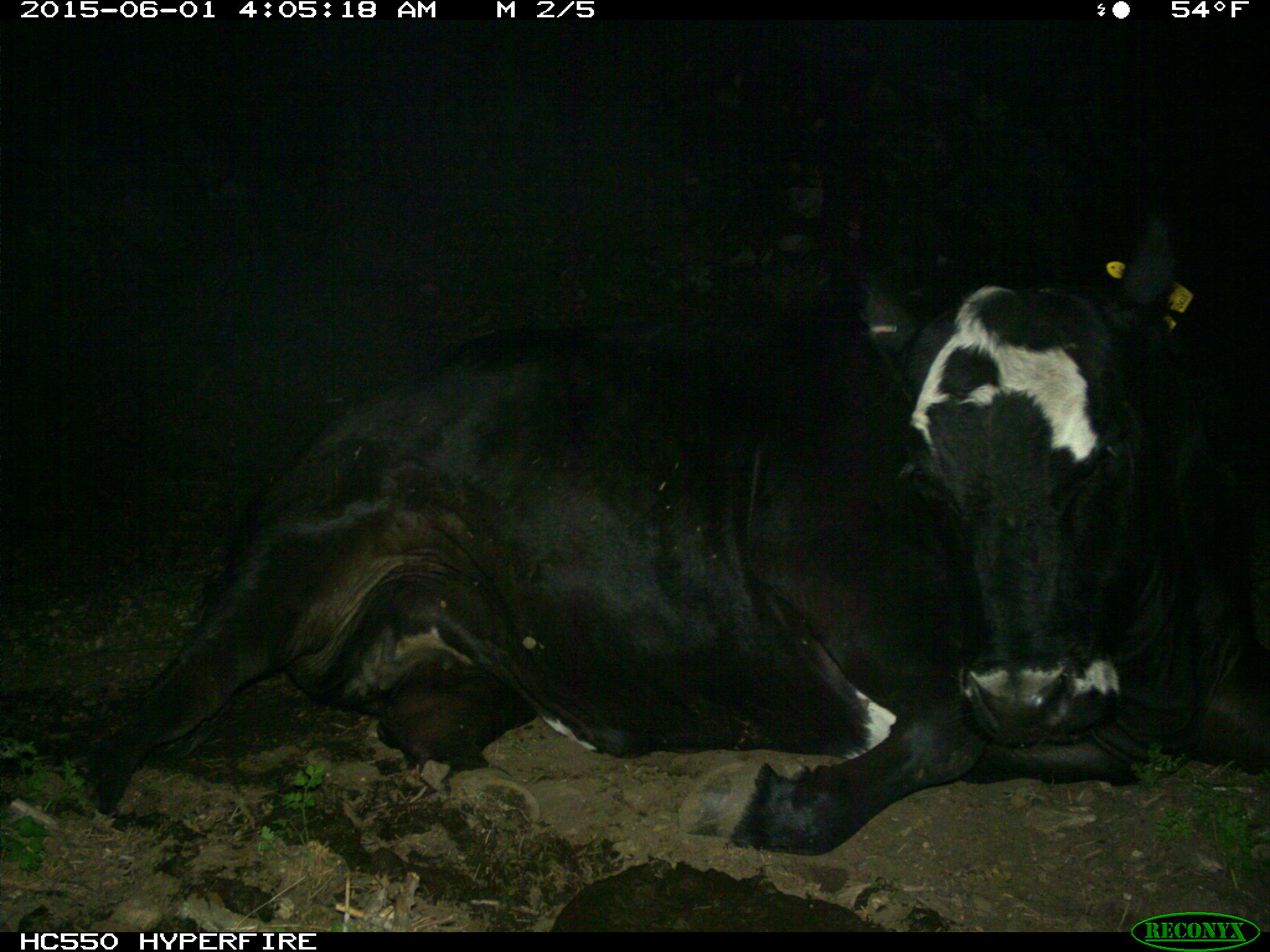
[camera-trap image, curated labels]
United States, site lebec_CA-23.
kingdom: Animalia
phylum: Chordata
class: Mammalia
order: Artiodactyla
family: Bovidae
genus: Bos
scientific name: Bos taurus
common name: domestic cow